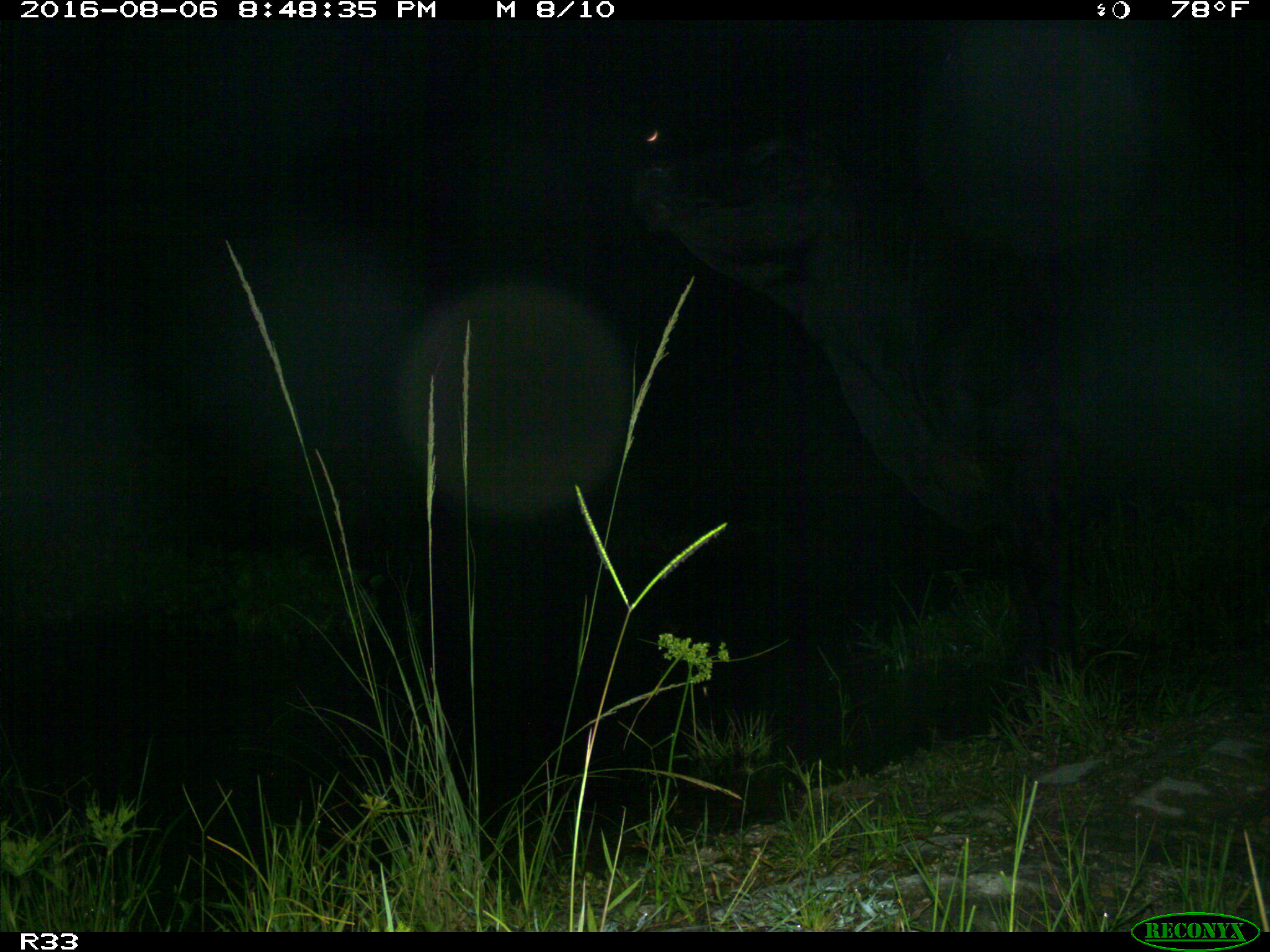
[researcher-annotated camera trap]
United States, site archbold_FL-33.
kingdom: Animalia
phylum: Chordata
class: Mammalia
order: Artiodactyla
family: Bovidae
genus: Bos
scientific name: Bos taurus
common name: domestic cow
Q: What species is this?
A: Bos taurus (domestic cow).